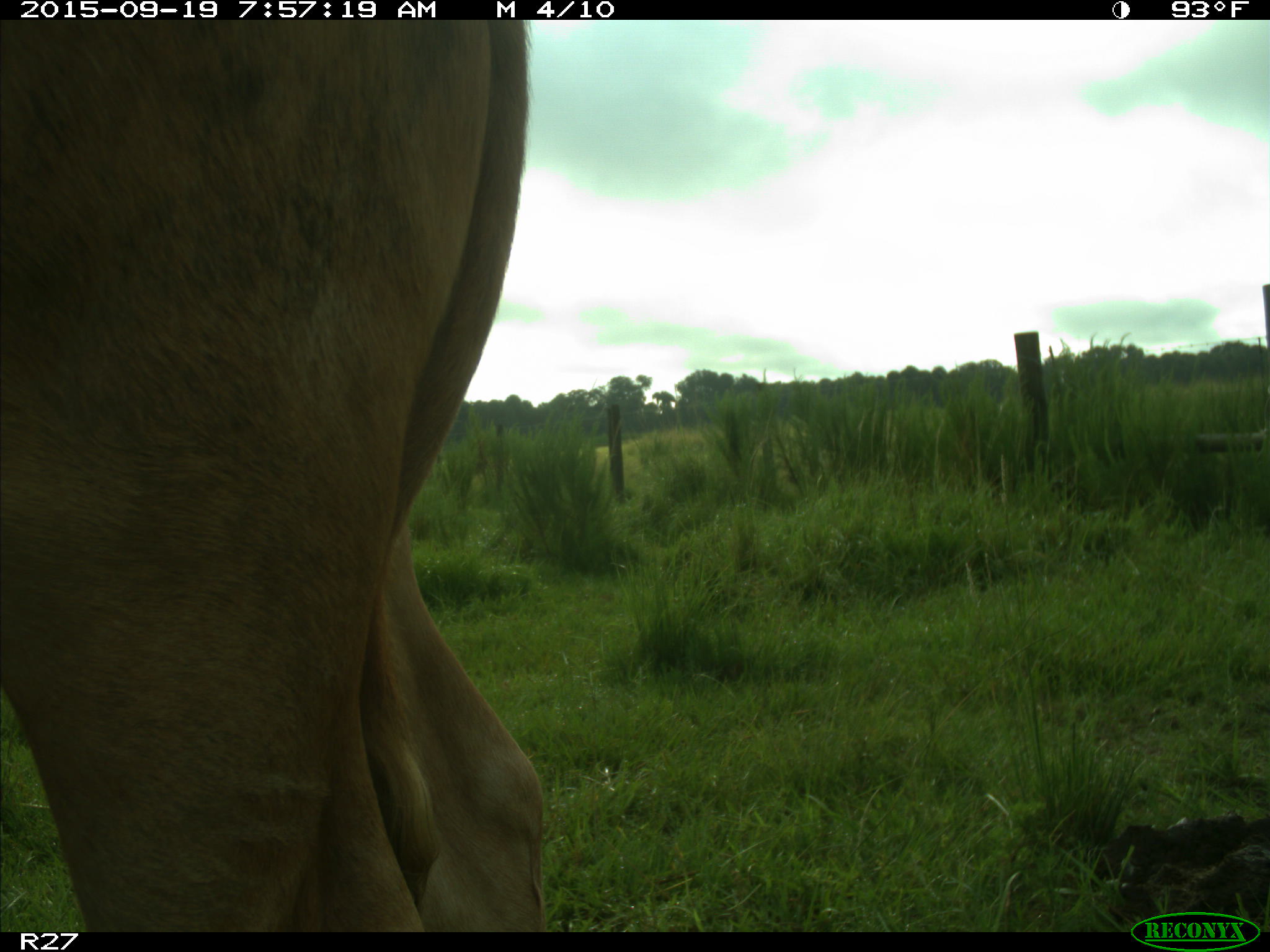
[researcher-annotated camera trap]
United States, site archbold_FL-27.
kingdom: Animalia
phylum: Chordata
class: Mammalia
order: Artiodactyla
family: Bovidae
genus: Bos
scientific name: Bos taurus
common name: domestic cow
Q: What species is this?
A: Bos taurus (domestic cow).